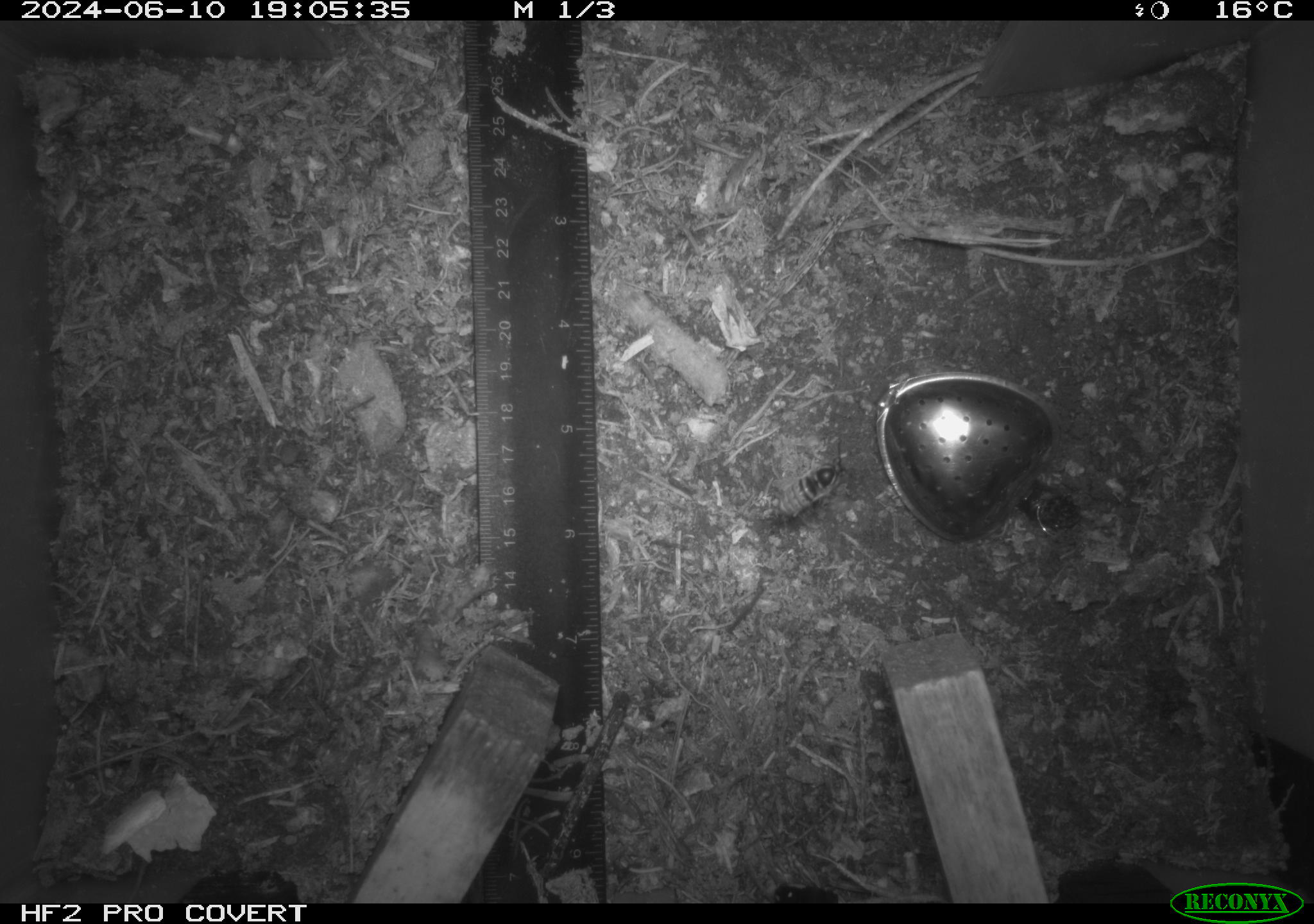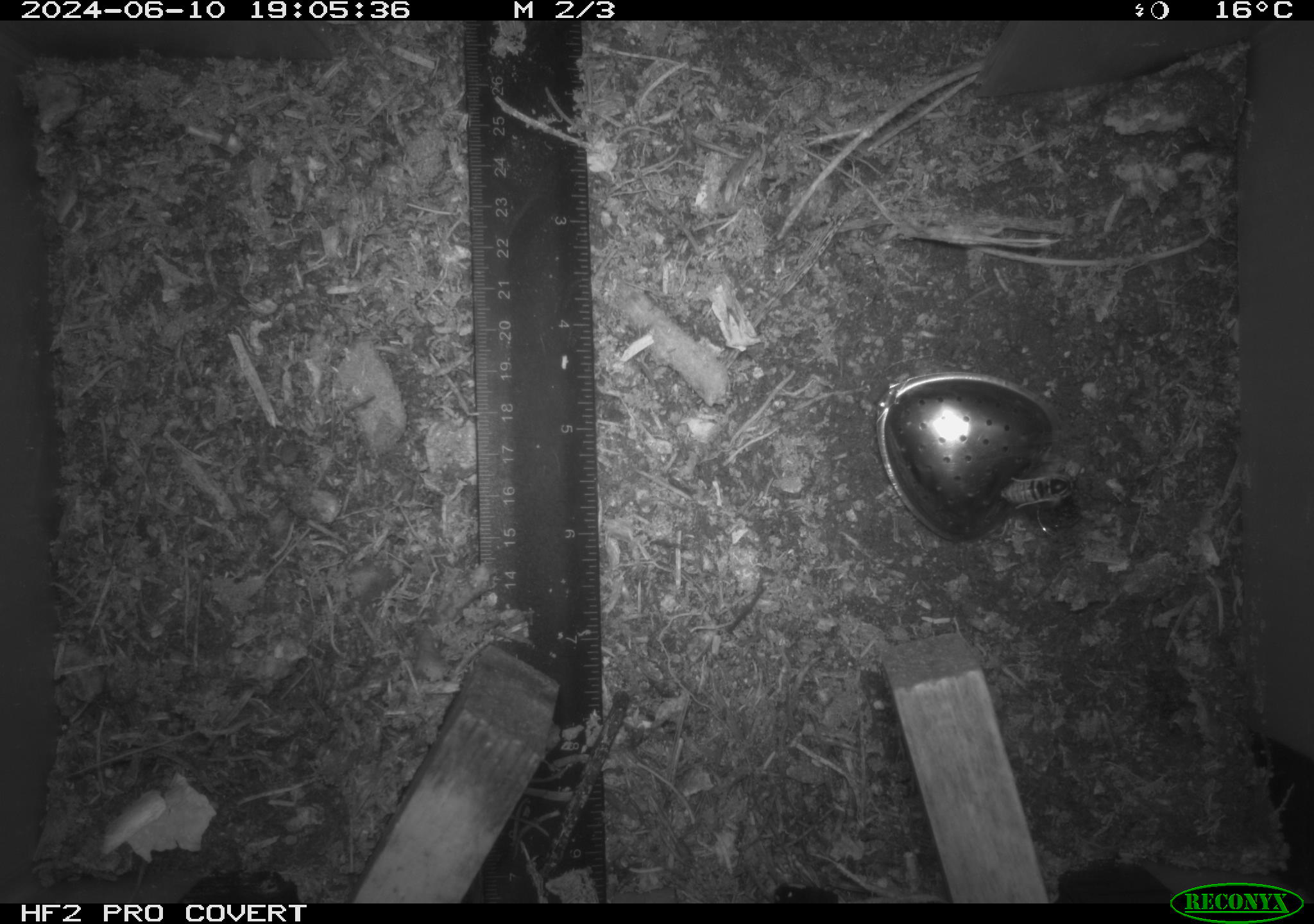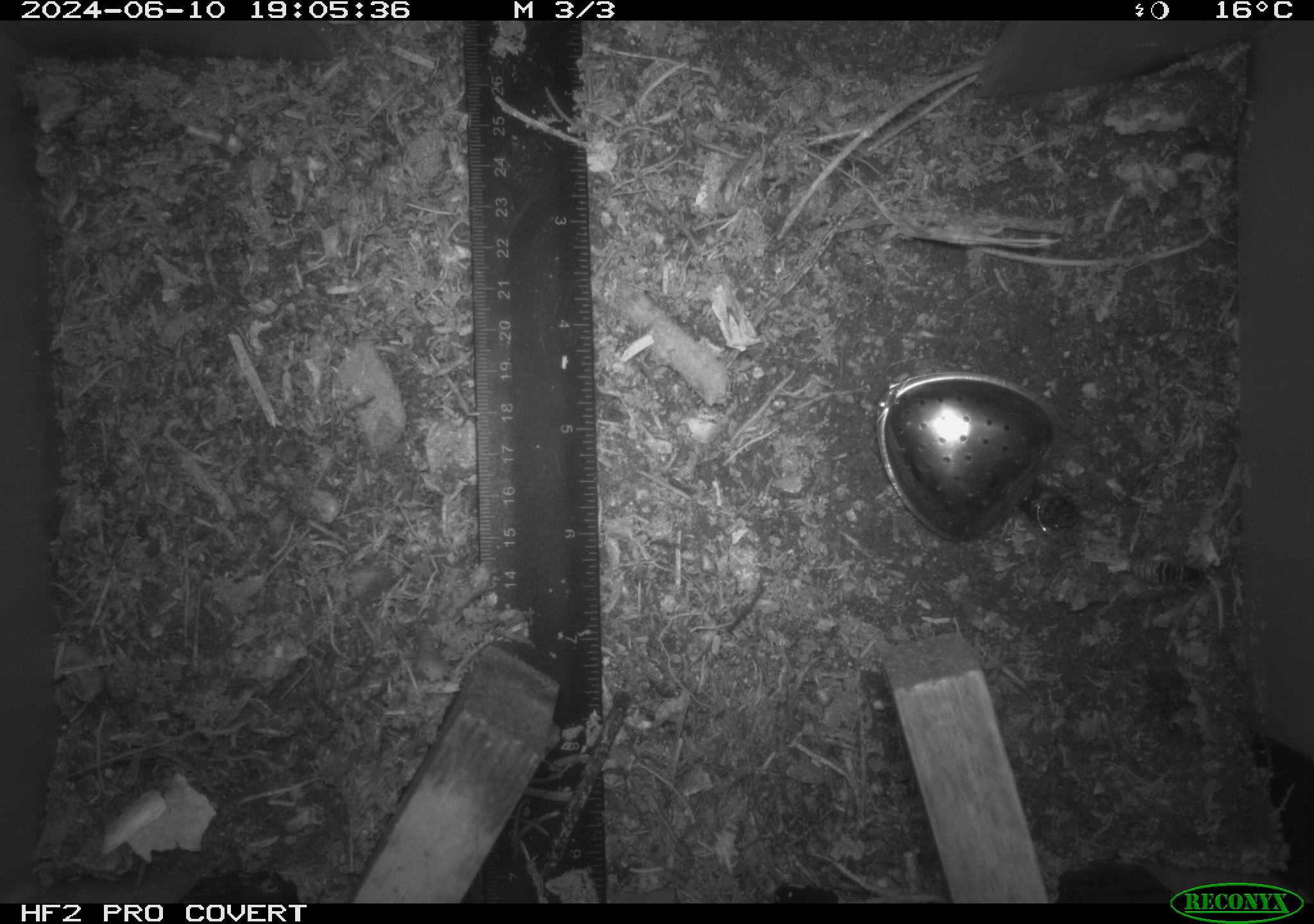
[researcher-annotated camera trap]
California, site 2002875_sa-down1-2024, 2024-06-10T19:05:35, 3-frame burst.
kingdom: Animalia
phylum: Arthropoda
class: Insecta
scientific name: Insecta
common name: insect